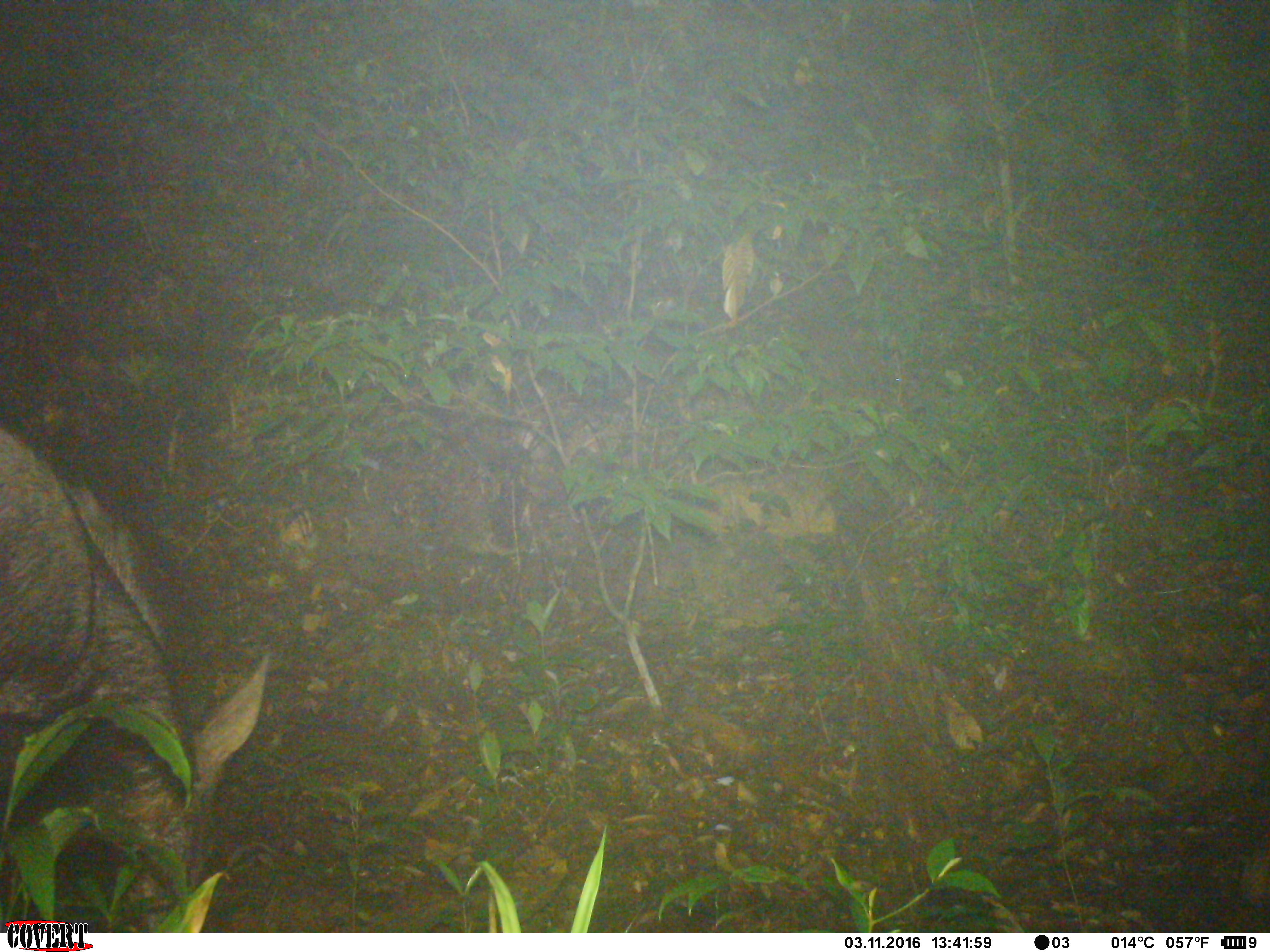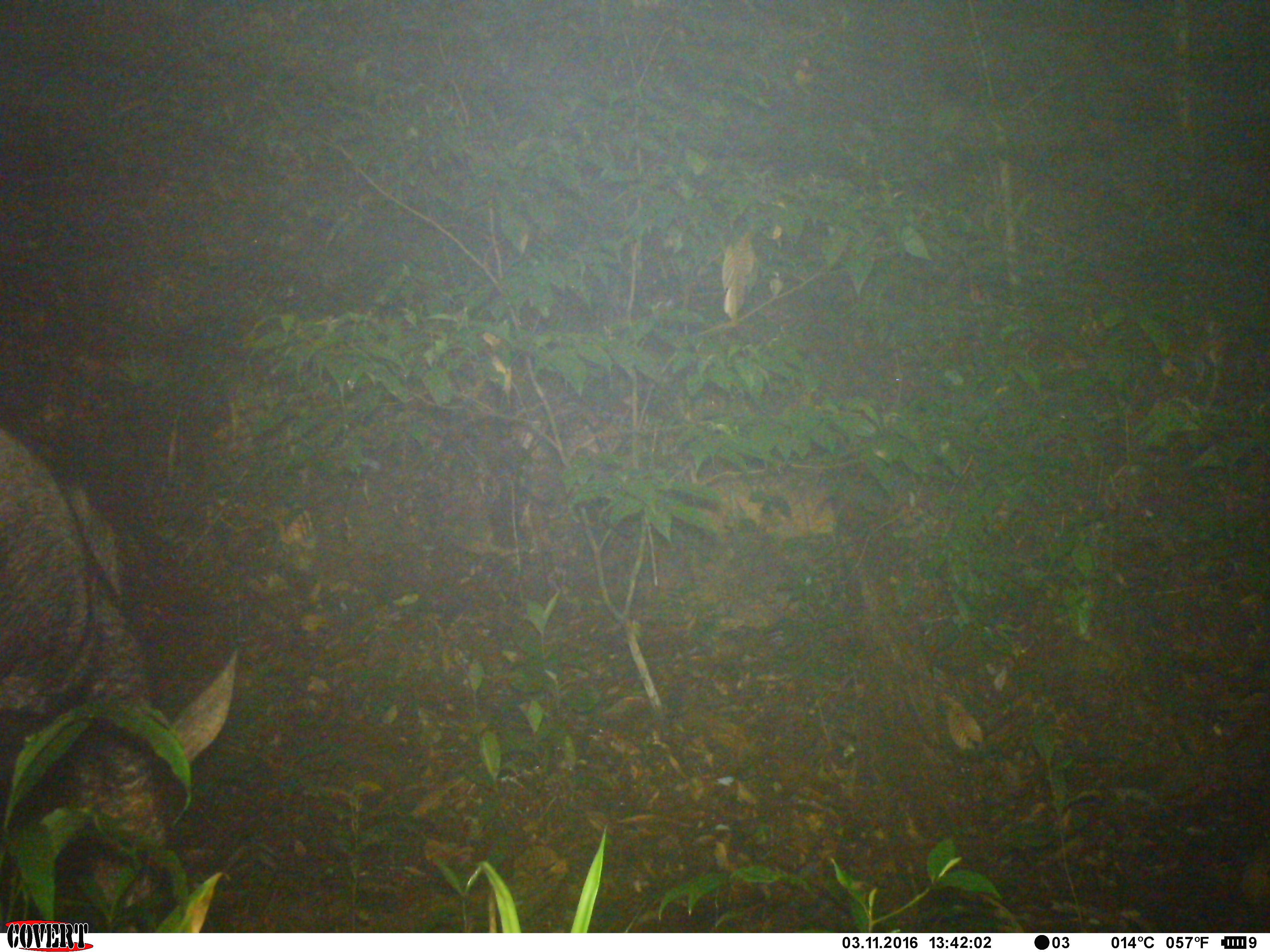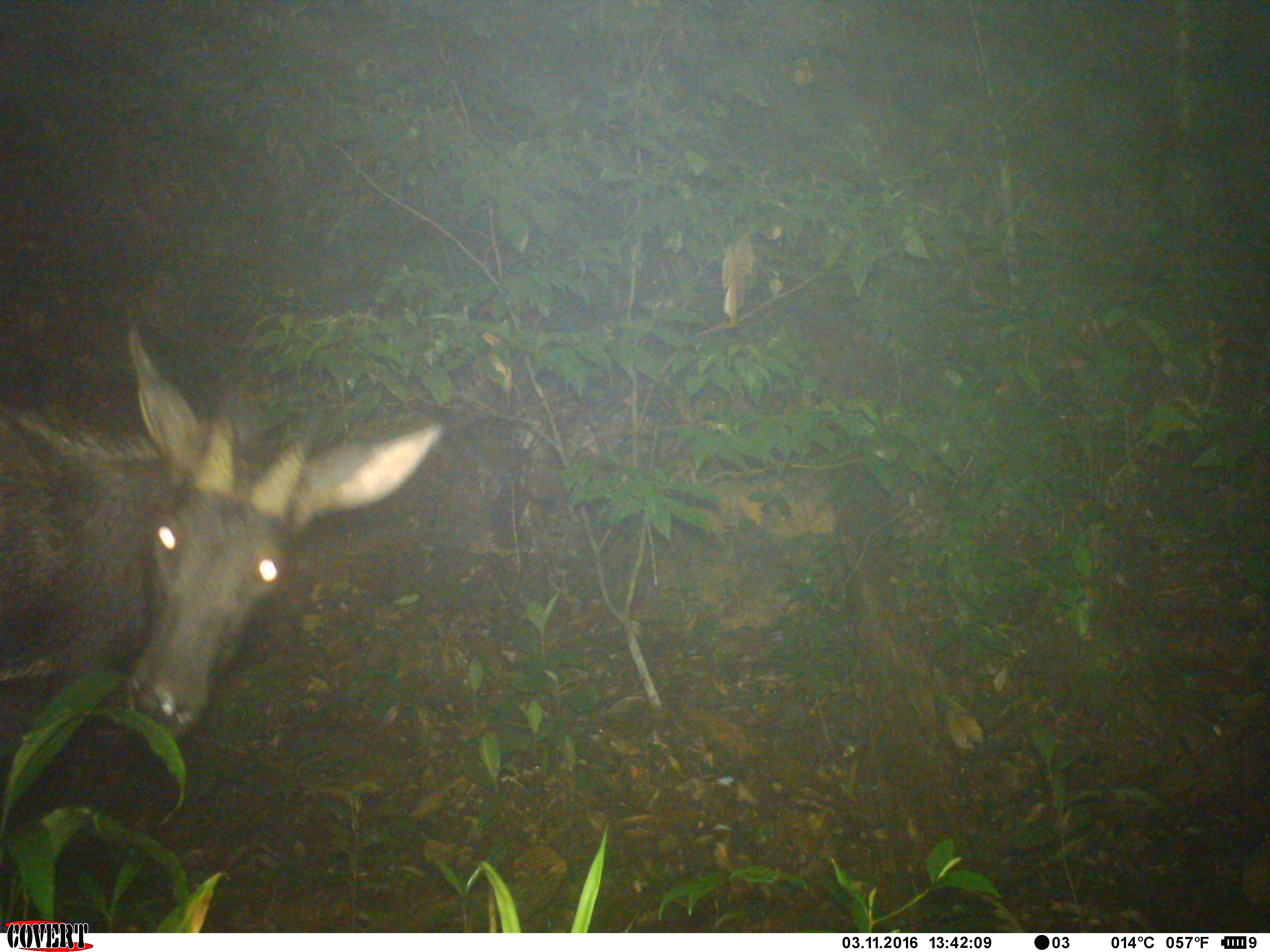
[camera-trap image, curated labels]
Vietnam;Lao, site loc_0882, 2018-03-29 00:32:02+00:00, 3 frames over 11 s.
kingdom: Animalia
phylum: Chordata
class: Mammalia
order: Artiodactyla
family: Bovidae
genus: Capricornis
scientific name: Capricornis sumatraensis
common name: chinese serow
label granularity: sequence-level